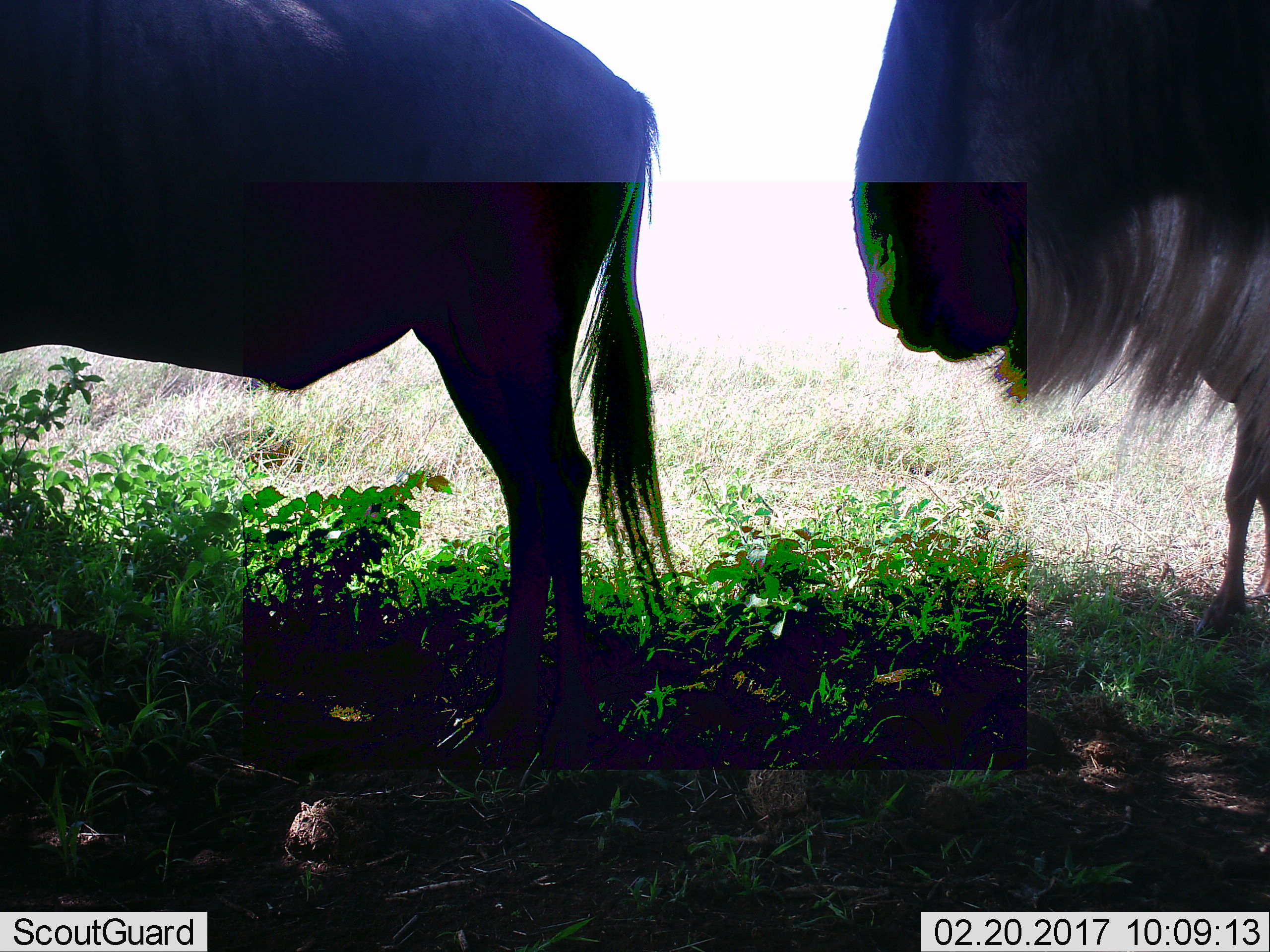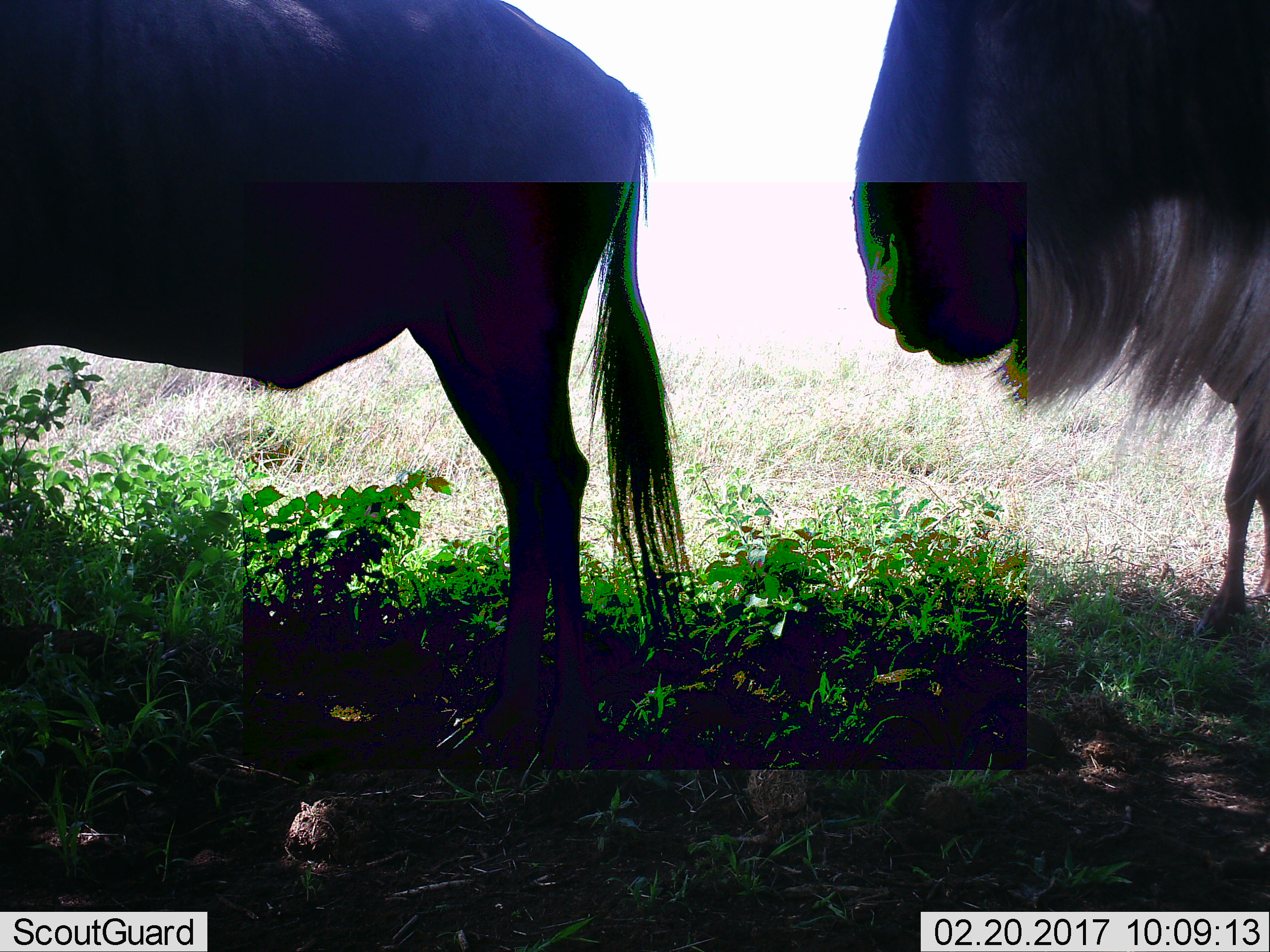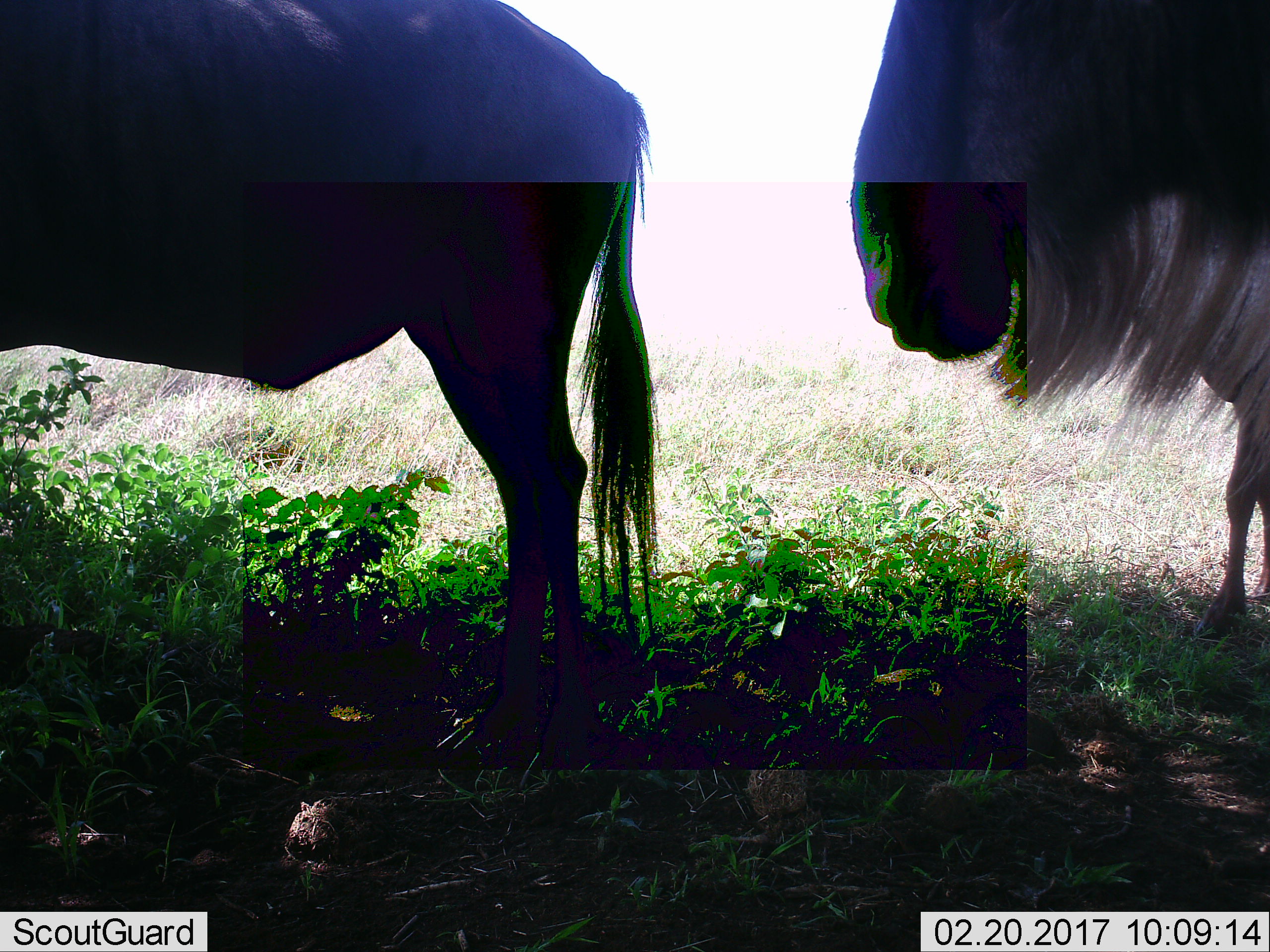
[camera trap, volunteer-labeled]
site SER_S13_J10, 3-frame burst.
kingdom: Animalia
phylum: Chordata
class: Mammalia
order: Artiodactyla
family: Bovidae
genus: Connochaetes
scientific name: Connochaetes taurinus taurinus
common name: blue wildebeest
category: wildebeestblue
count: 2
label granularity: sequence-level